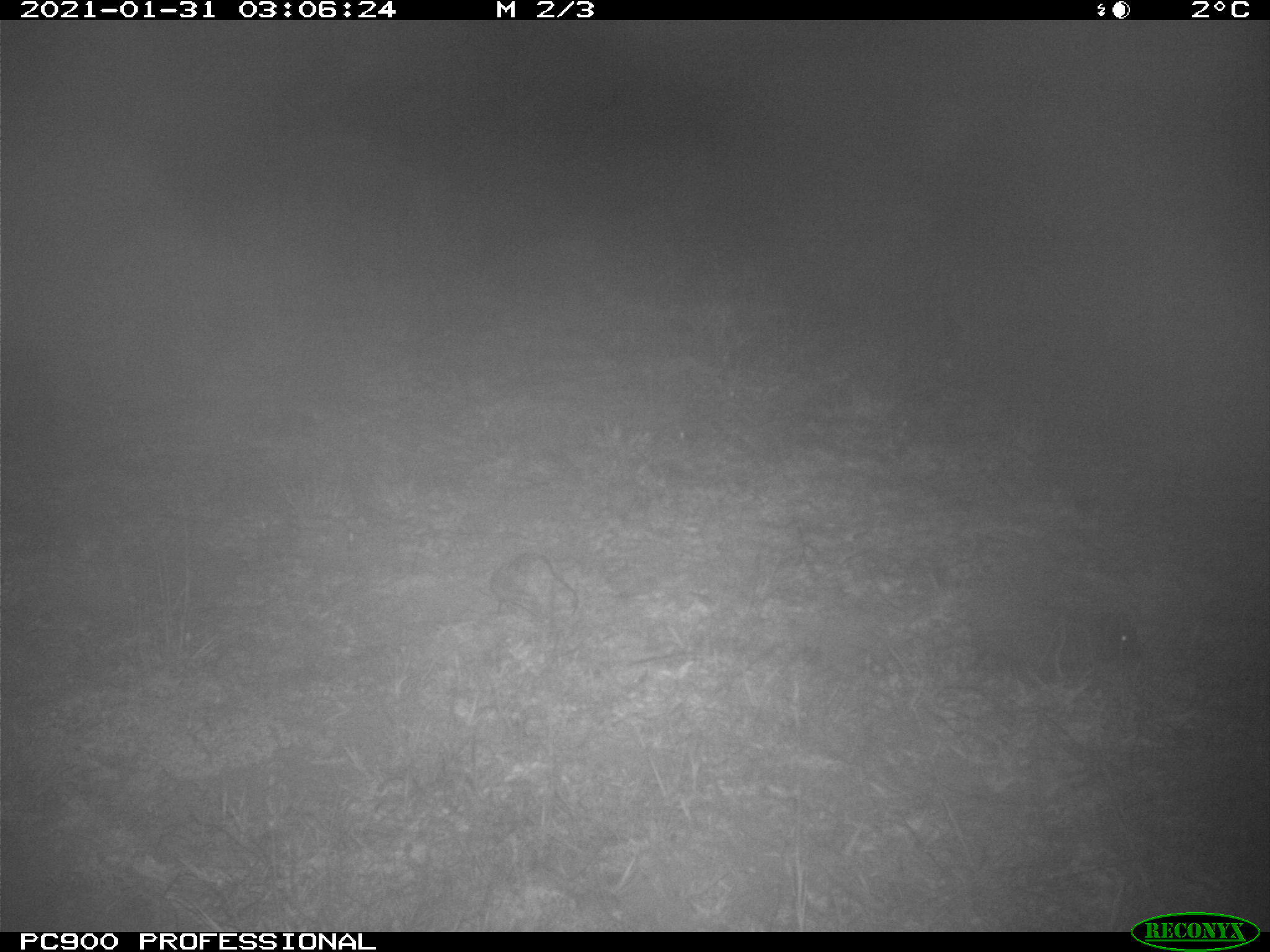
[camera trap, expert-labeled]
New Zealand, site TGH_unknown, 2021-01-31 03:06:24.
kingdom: Animalia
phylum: Chordata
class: Mammalia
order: Eulipotyphla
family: Erinaceidae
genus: Erinaceus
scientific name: Erinaceus europaeus europaeus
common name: european hedgehog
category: hedgehog